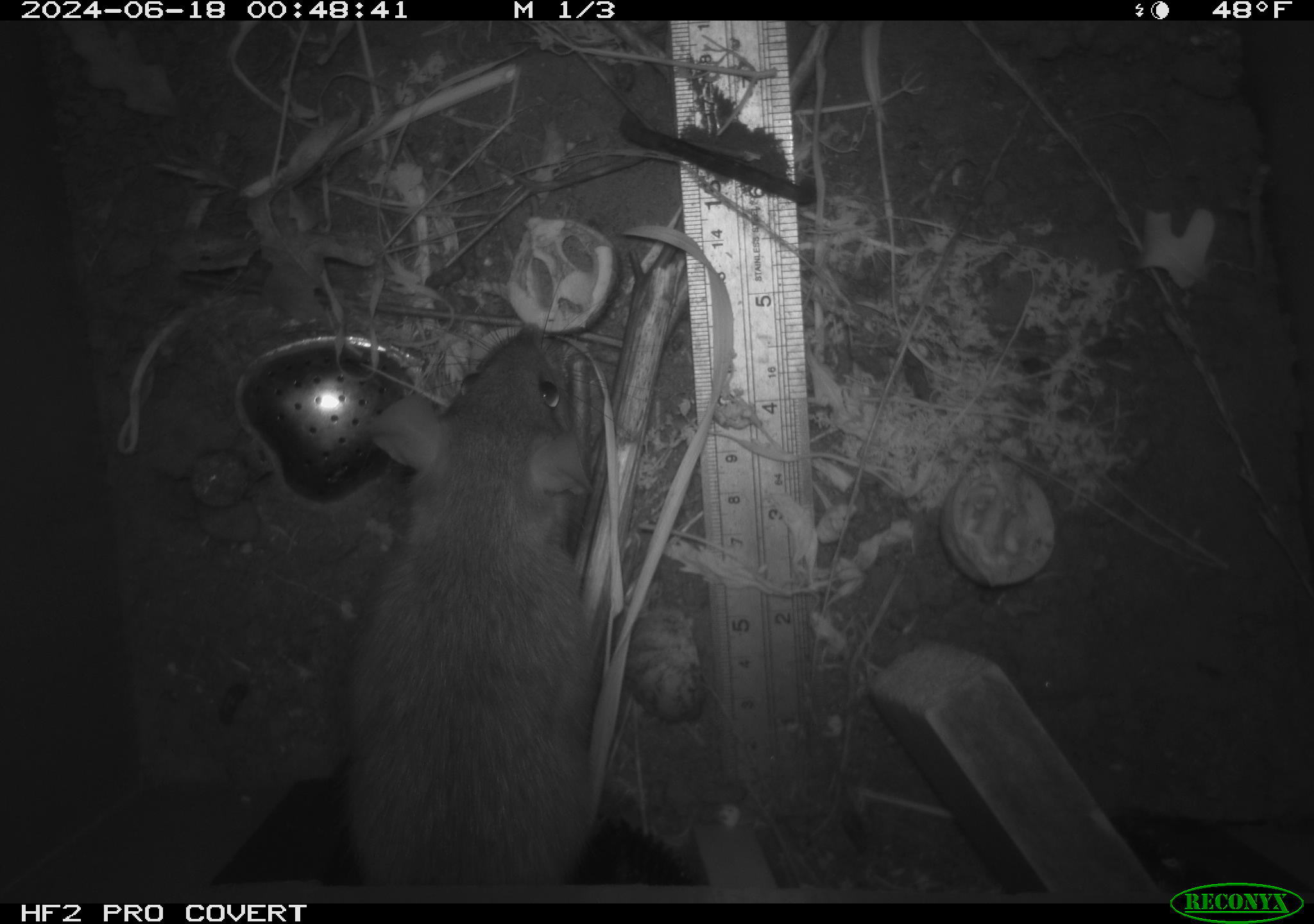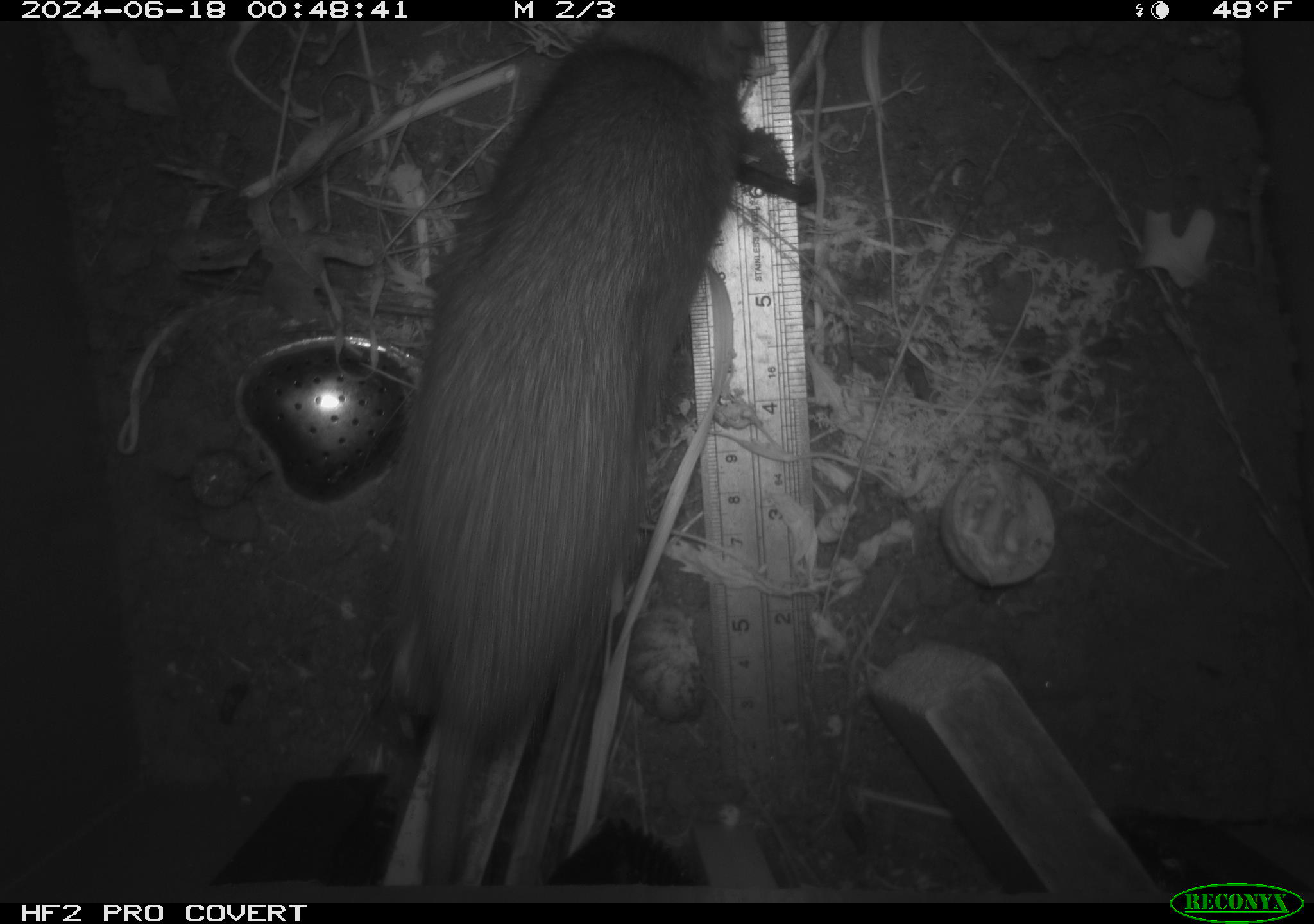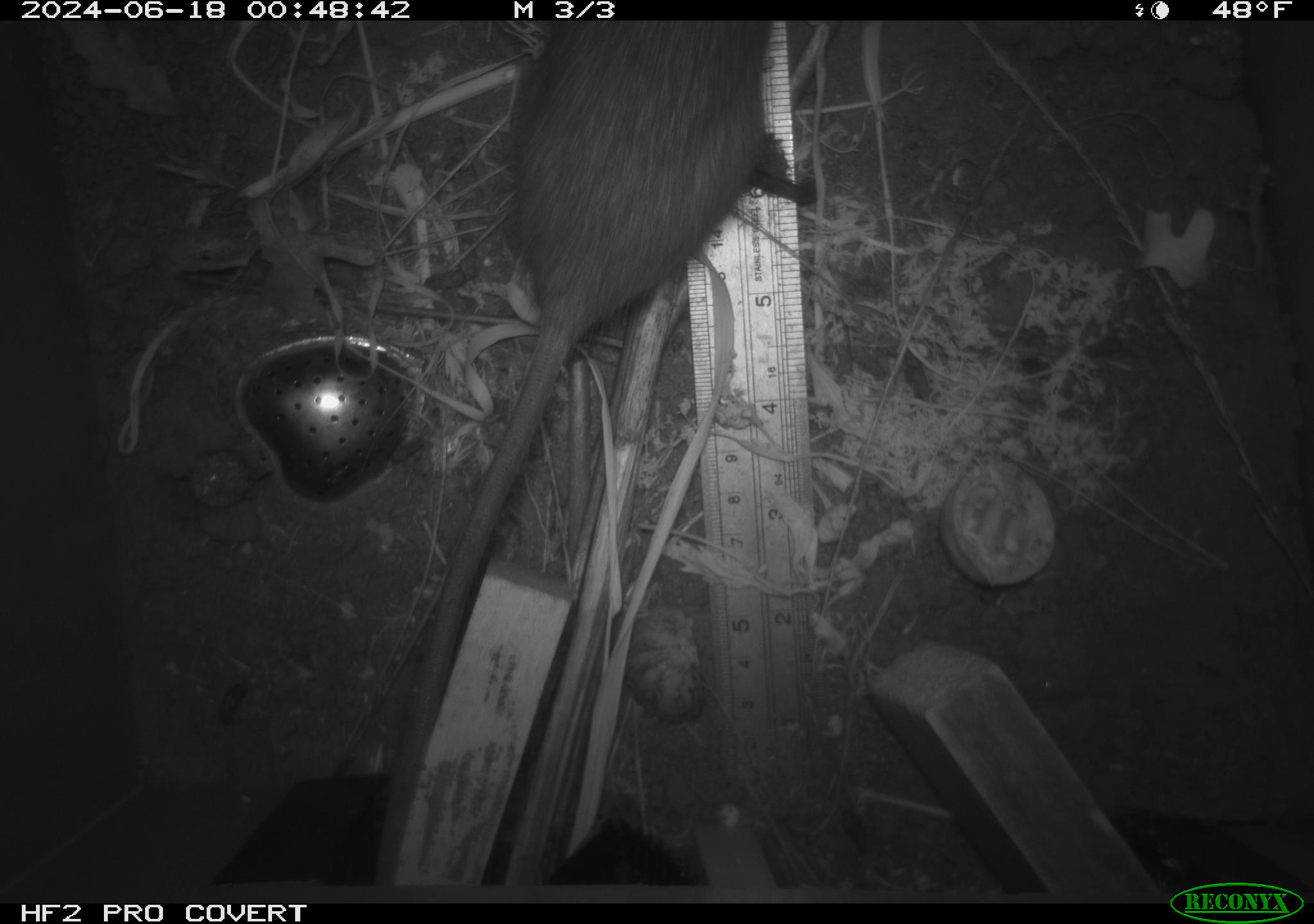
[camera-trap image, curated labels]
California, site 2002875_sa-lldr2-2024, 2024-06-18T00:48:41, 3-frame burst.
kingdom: Animalia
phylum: Chordata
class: Mammalia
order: Rodentia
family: Muridae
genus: Rattus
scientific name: Rattus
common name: rat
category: rattus species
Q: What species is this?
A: Rattus species (rat) (Rattus).